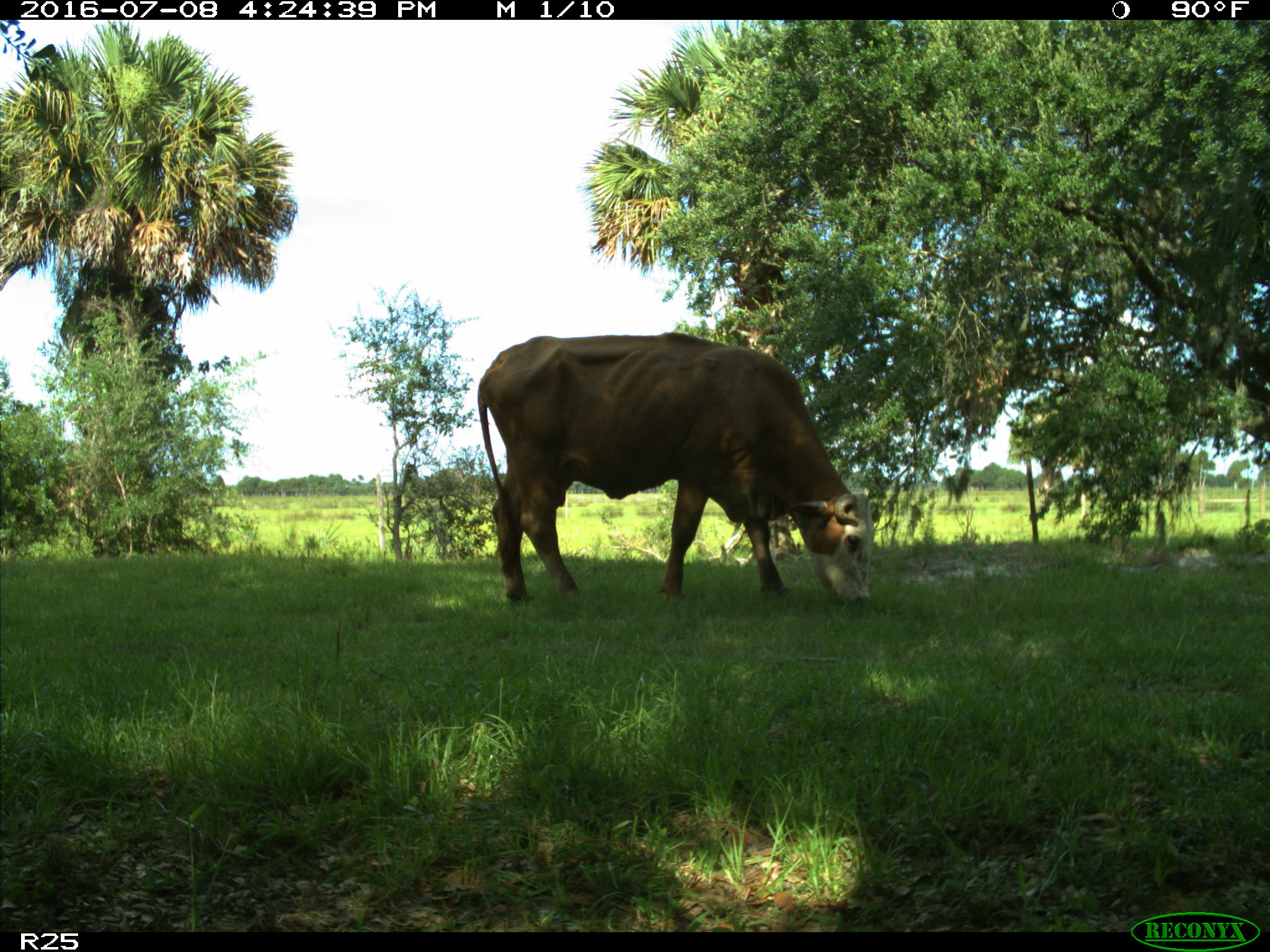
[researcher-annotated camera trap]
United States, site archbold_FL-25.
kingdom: Animalia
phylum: Chordata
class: Mammalia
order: Artiodactyla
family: Bovidae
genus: Bos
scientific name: Bos taurus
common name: domestic cow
Bos taurus (domestic cow).